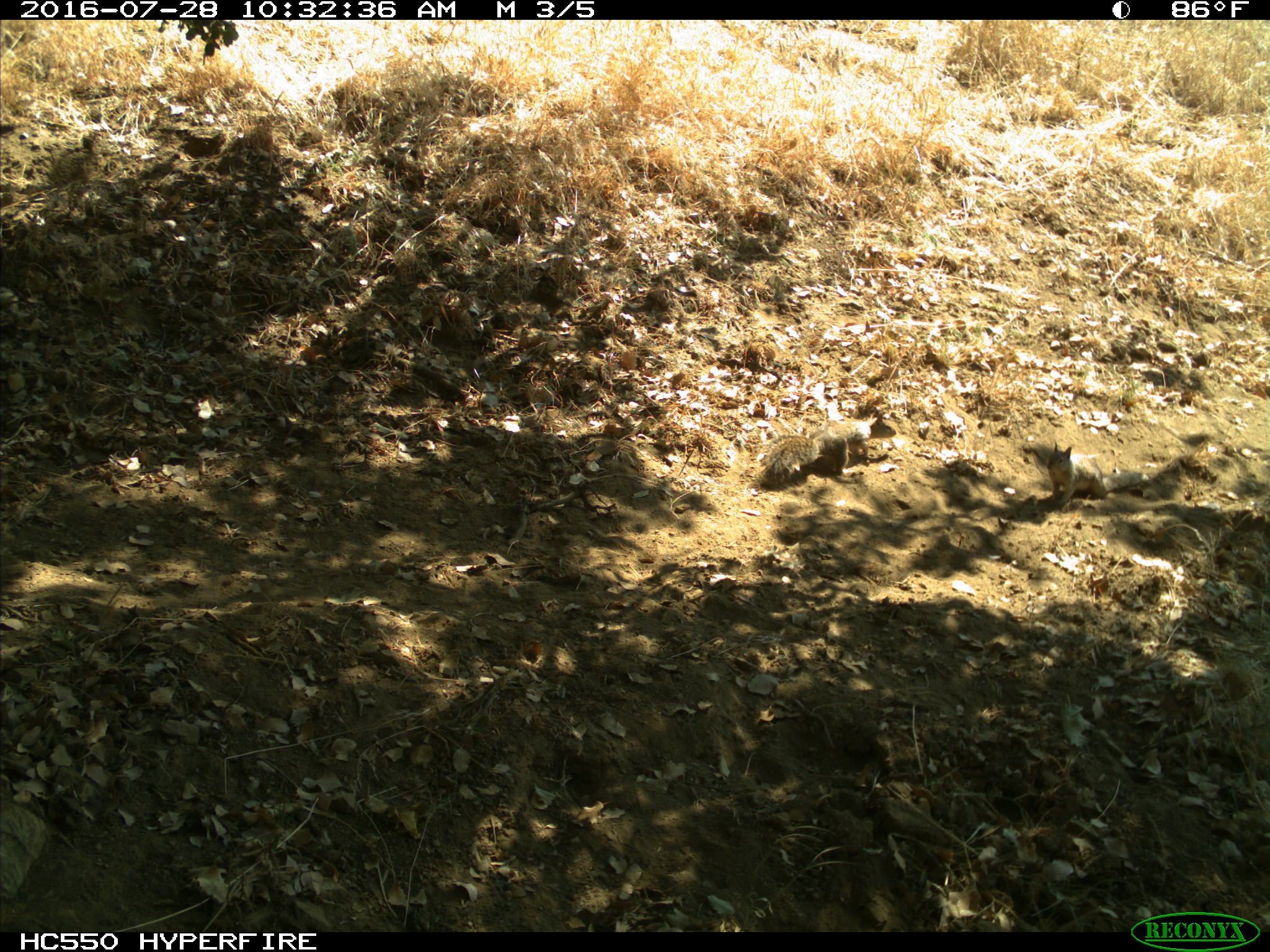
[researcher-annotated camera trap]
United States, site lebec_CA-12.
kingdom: Animalia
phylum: Chordata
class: Mammalia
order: Rodentia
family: Sciuridae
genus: Otospermophilus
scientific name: Otospermophilus beecheyi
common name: california ground squirrel